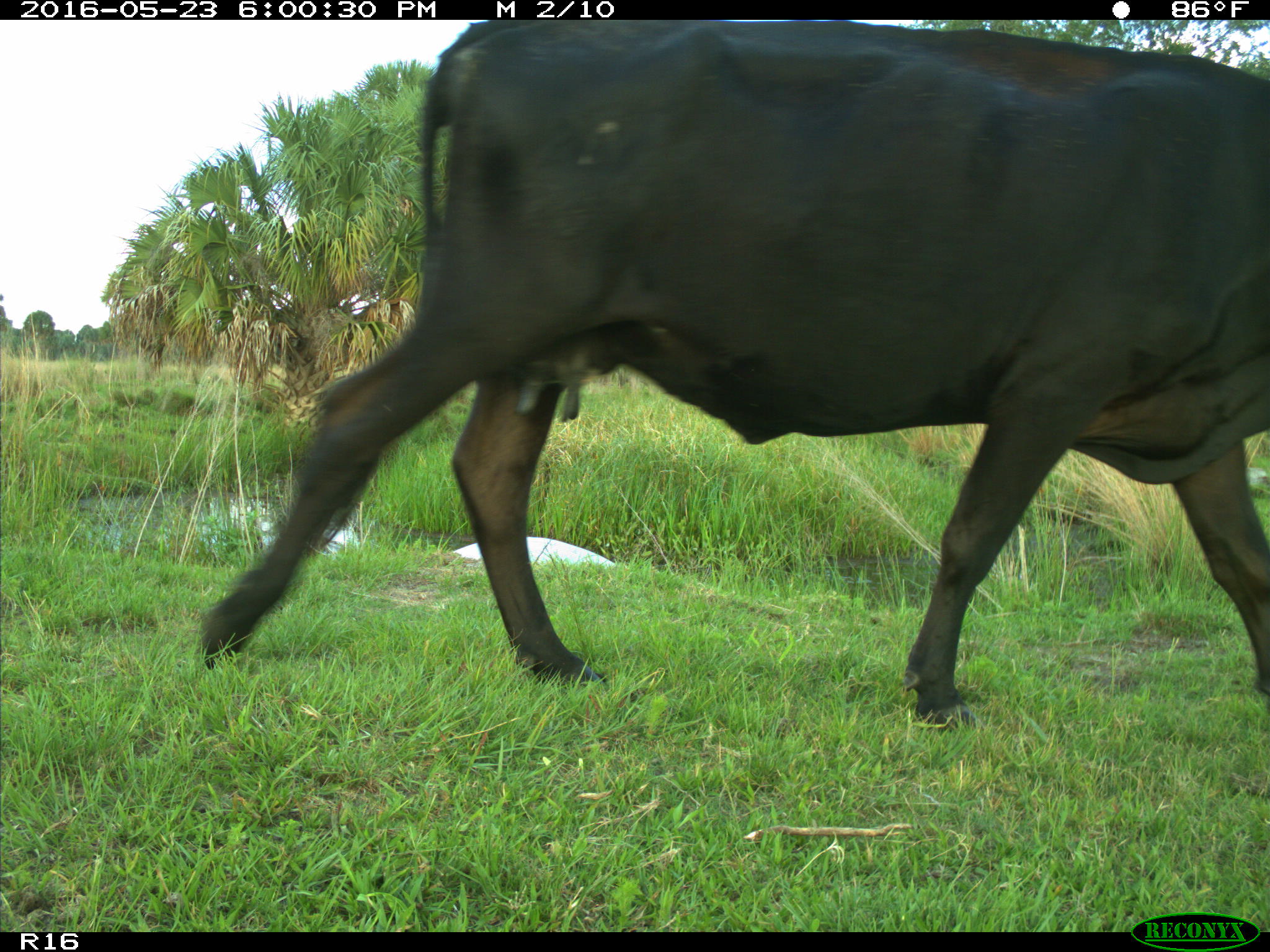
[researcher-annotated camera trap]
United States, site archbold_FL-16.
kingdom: Animalia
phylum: Chordata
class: Mammalia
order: Artiodactyla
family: Bovidae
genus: Bos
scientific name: Bos taurus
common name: domestic cow